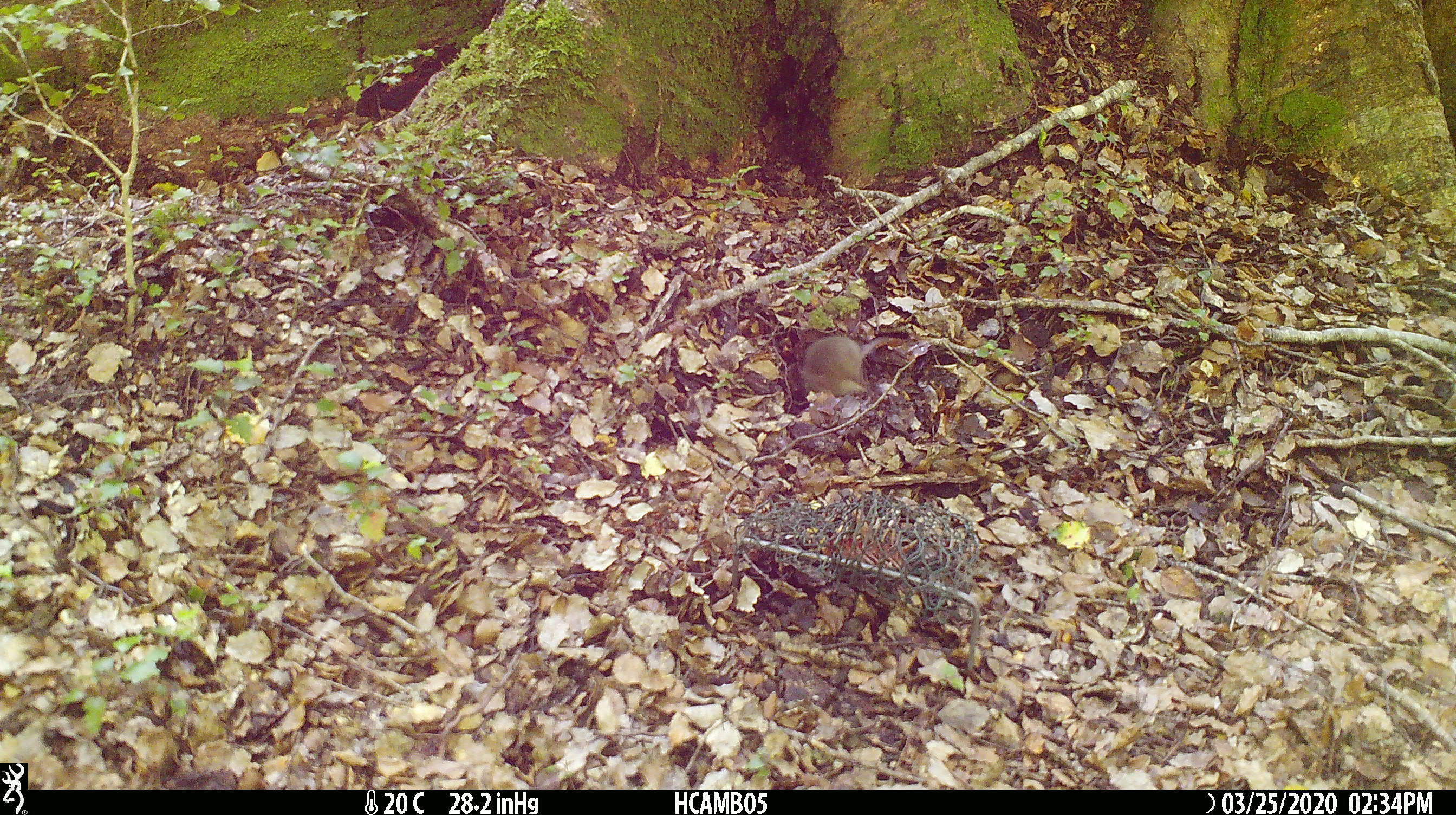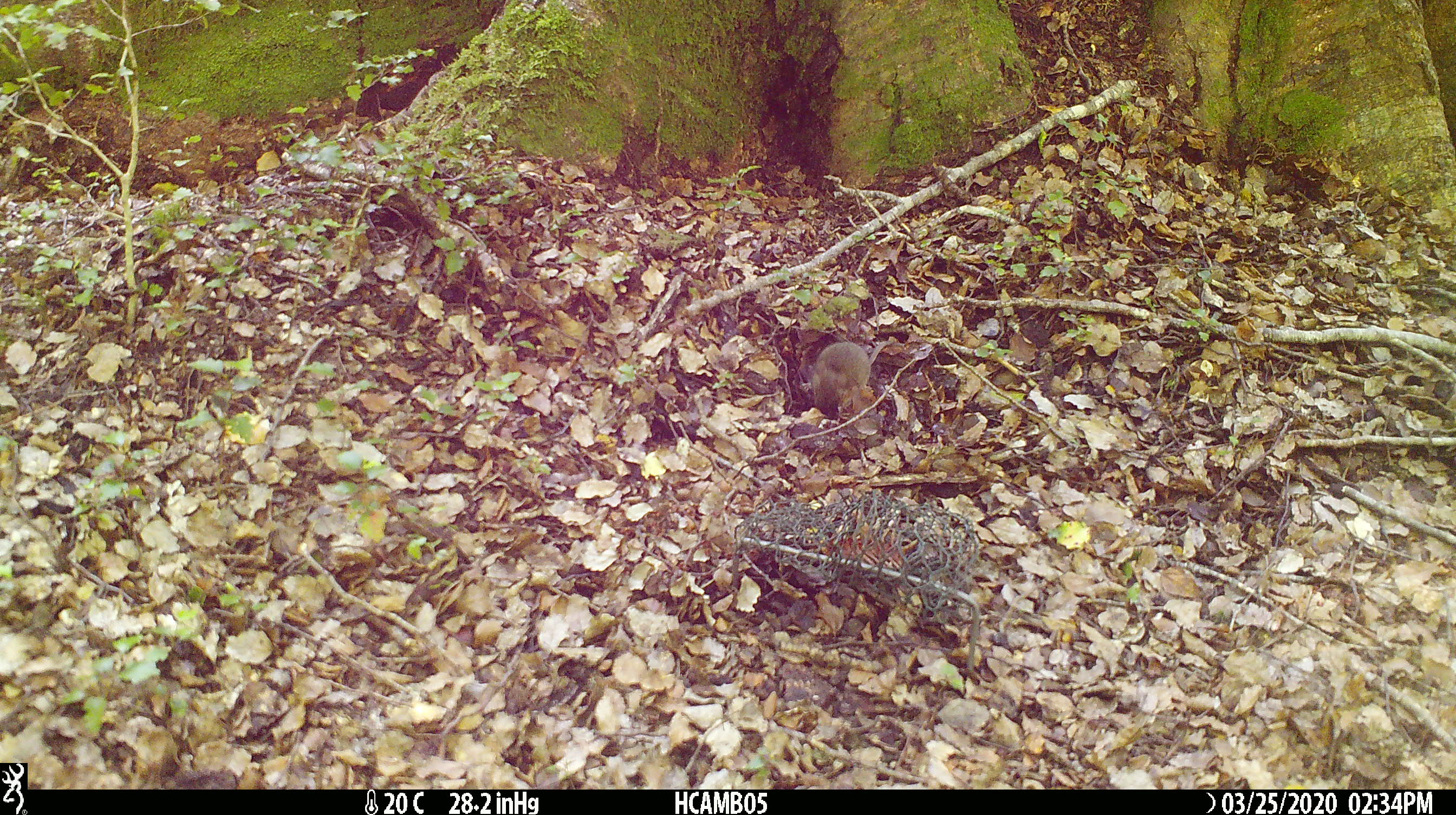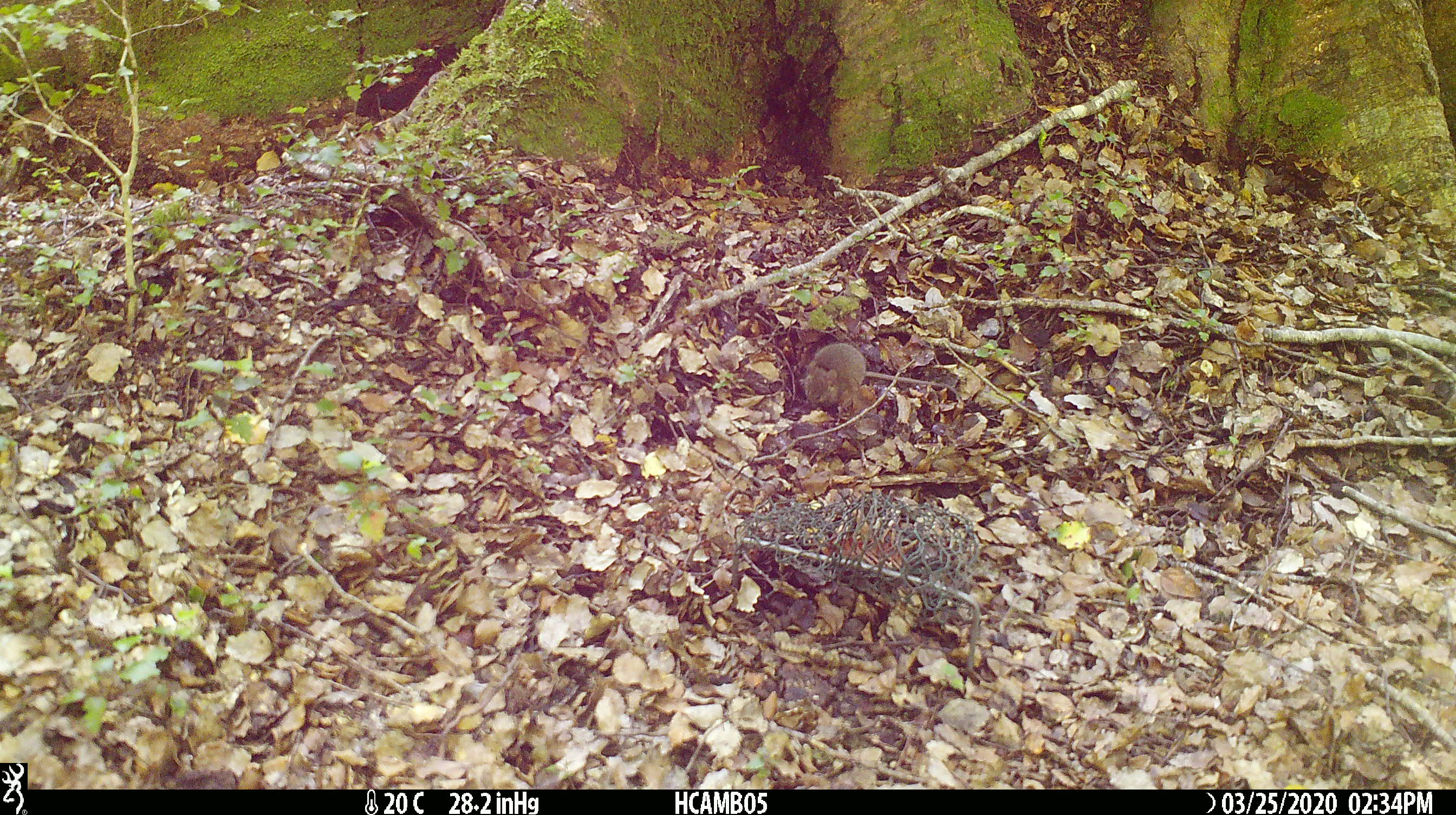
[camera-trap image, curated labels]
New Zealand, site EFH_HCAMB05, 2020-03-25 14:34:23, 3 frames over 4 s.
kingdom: Animalia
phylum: Chordata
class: Mammalia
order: Rodentia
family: Muridae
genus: Mus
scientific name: Mus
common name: mouse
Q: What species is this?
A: Mouse (Mus).